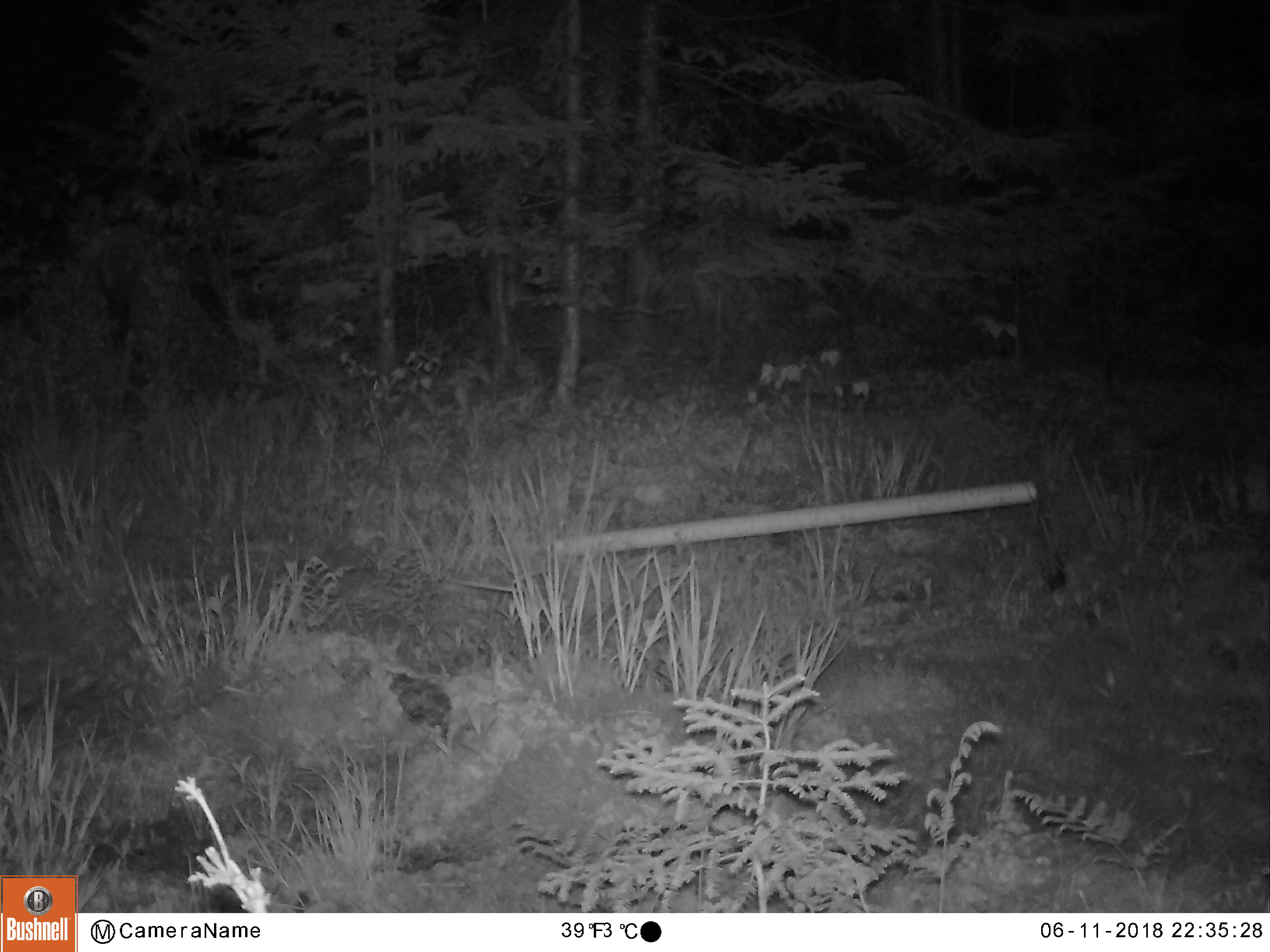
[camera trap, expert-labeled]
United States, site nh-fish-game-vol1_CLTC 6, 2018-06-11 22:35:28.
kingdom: Animalia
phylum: Chordata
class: Mammalia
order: Artiodactyla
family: Cervidae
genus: Odocoileus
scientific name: Odocoileus virginianus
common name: white-tailed deer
White-tailed deer (Odocoileus virginianus).